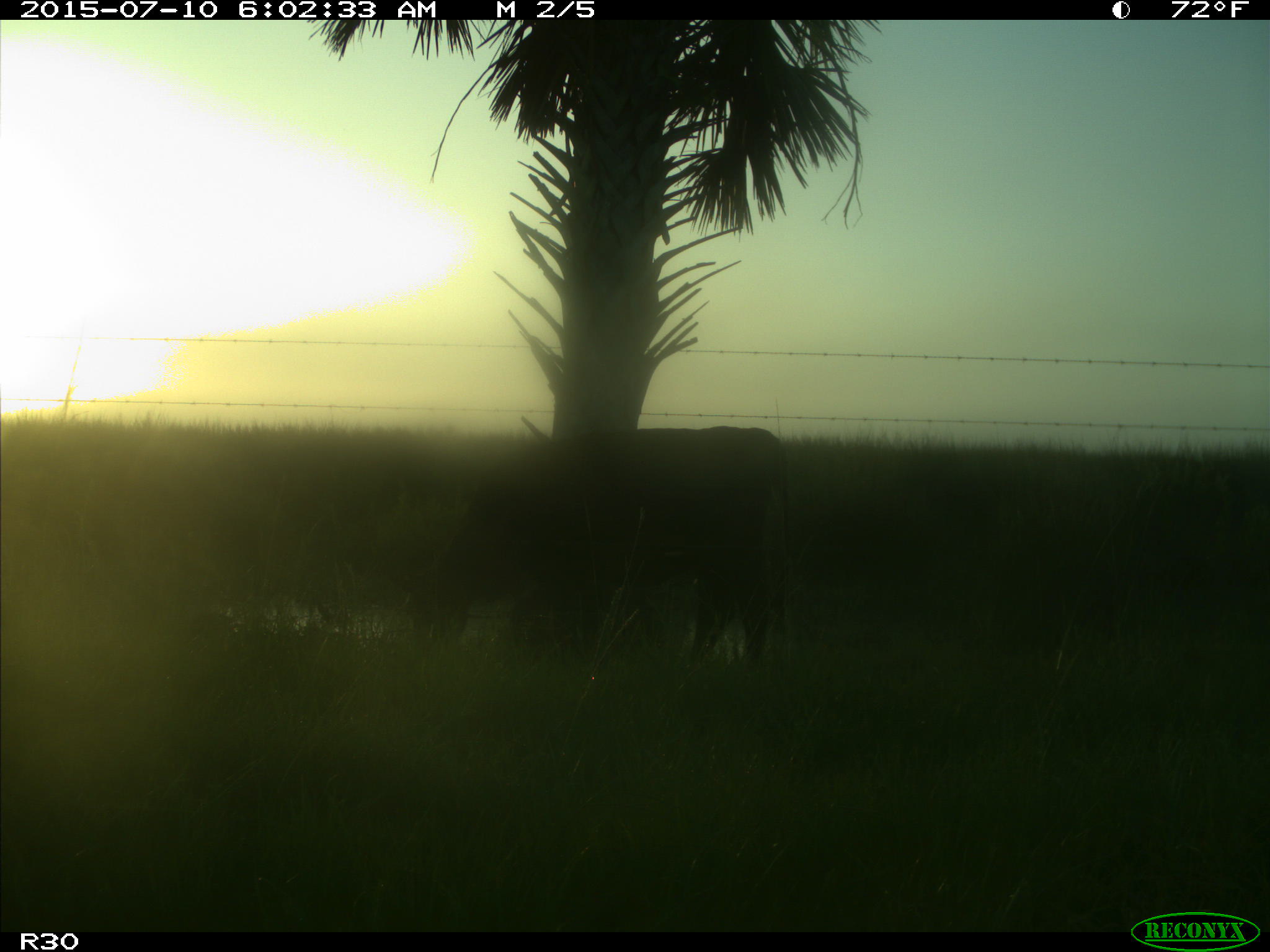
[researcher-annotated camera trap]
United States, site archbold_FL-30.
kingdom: Animalia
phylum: Chordata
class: Mammalia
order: Artiodactyla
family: Bovidae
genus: Bos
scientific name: Bos taurus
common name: domestic cow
Bos taurus (domestic cow).